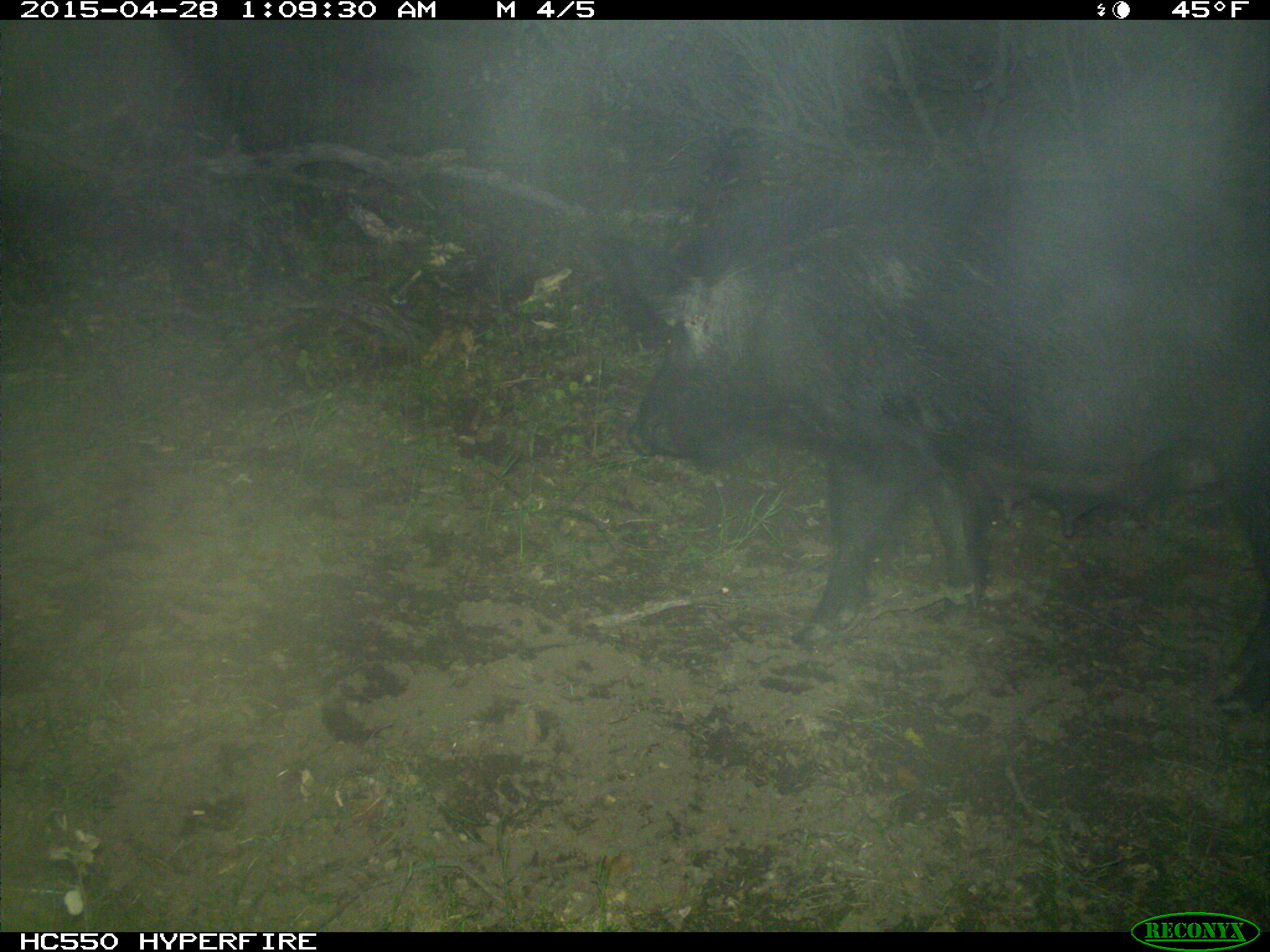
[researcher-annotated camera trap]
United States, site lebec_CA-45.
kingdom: Animalia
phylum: Chordata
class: Mammalia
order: Artiodactyla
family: Suidae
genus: Sus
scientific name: Sus scrofa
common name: wild boar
Sus scrofa (wild boar).